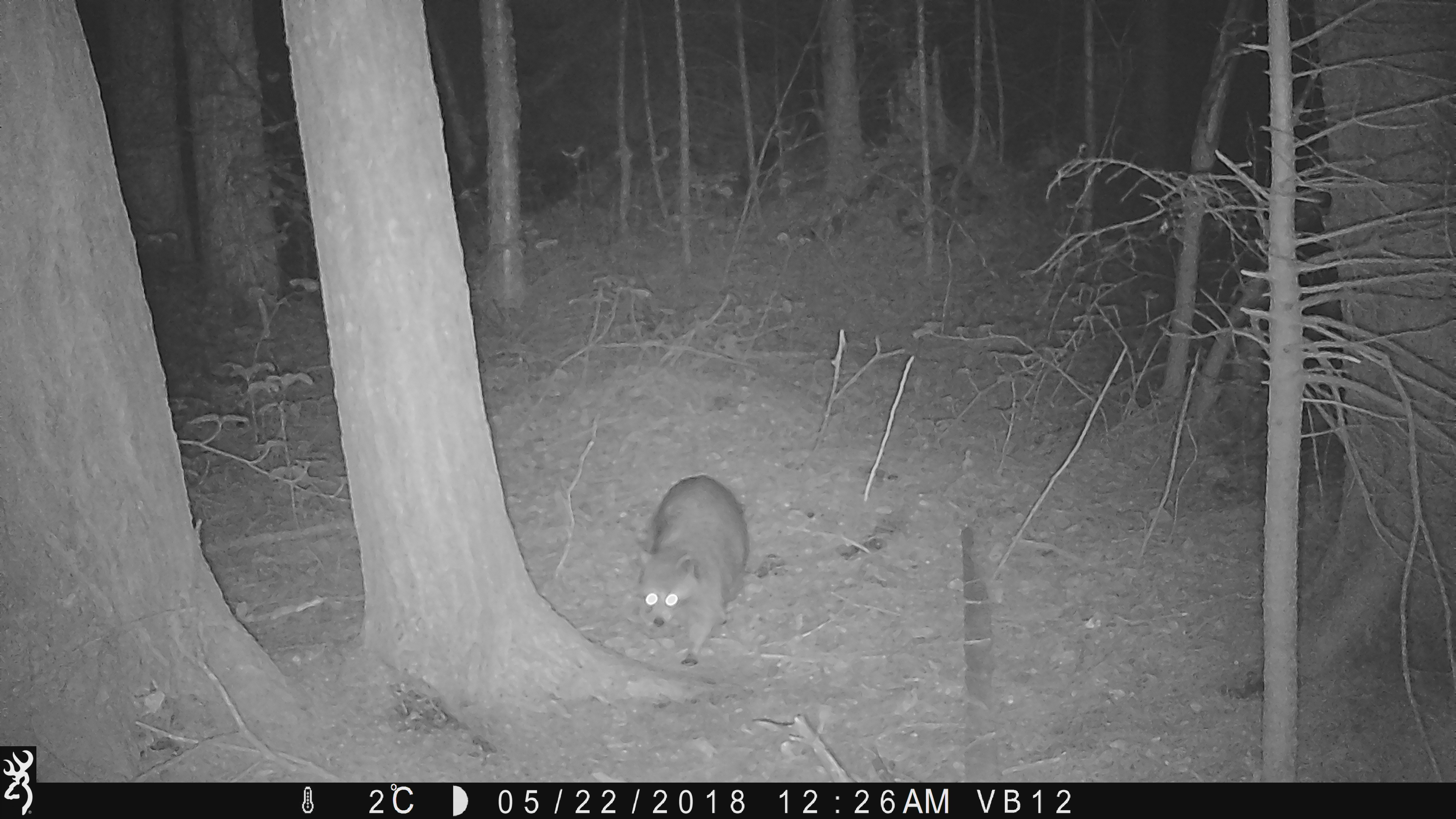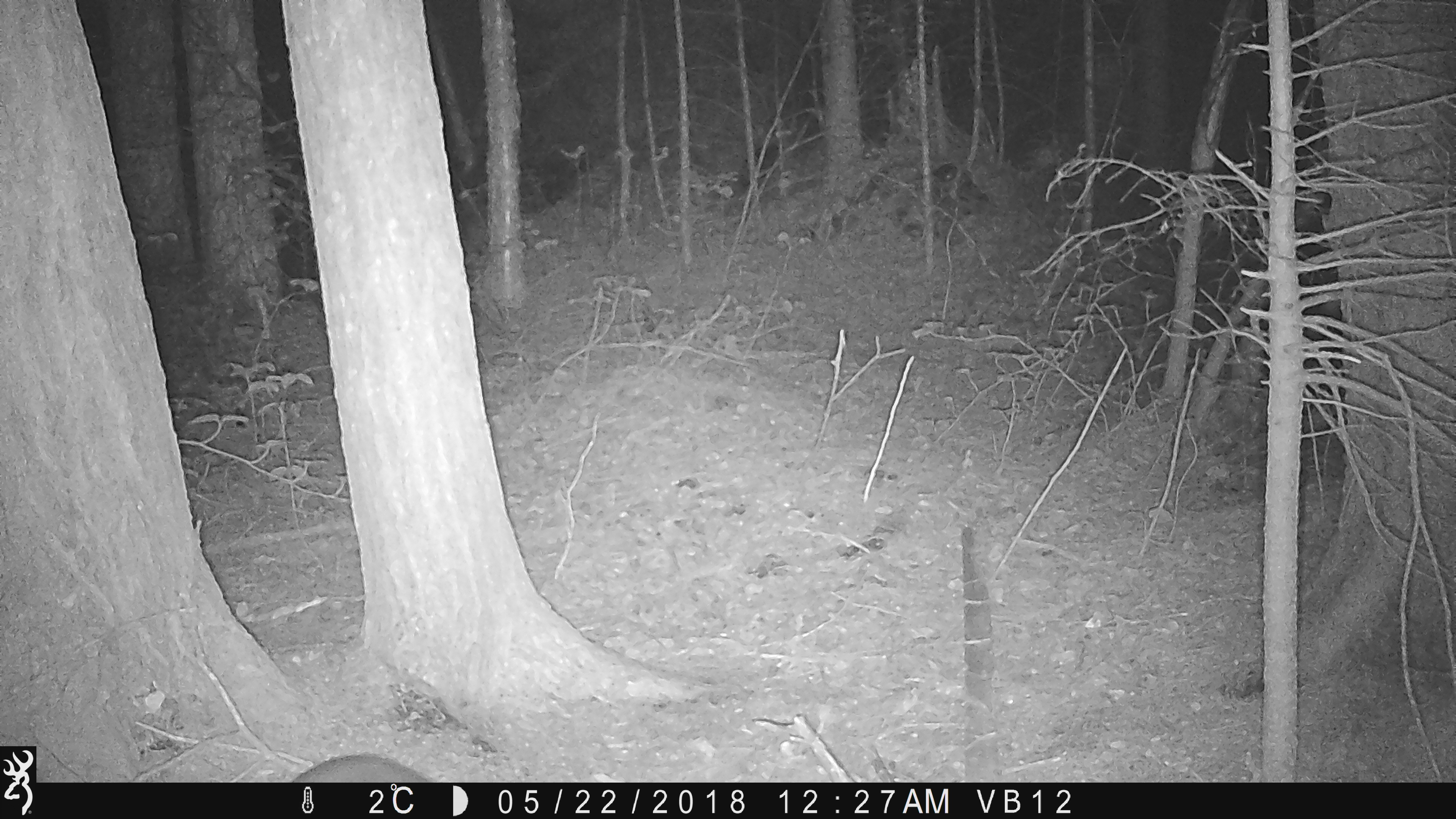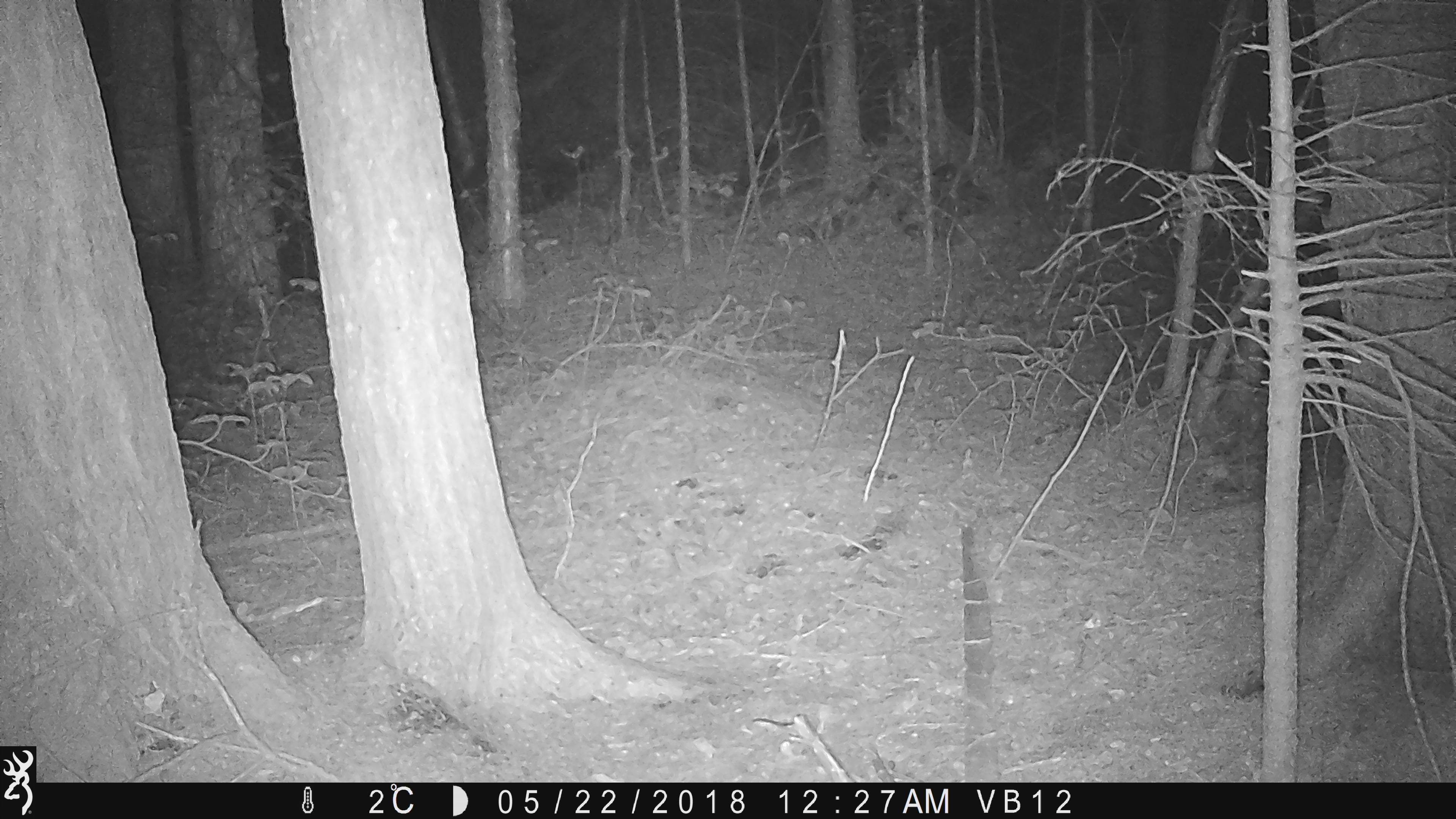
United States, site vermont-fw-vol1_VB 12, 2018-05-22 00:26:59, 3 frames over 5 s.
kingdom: Animalia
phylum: Chordata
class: Mammalia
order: Carnivora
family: Procyonidae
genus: Procyon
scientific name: Procyon lotor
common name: raccoon